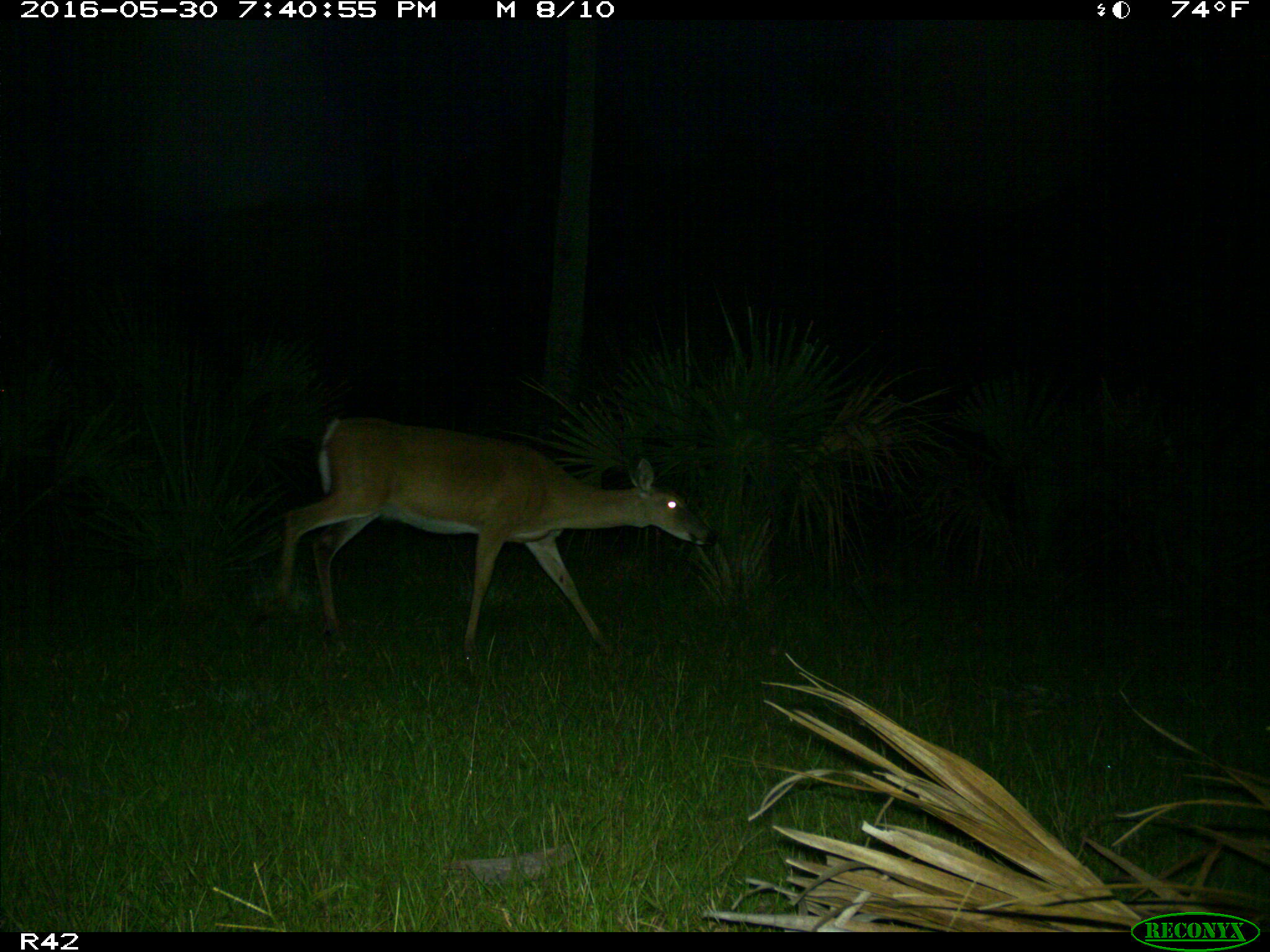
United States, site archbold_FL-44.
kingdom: Animalia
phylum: Chordata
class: Mammalia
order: Artiodactyla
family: Cervidae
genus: Odocoileus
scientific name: Odocoileus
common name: deer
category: unidentified deer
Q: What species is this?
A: Unidentified deer (deer) (Odocoileus).